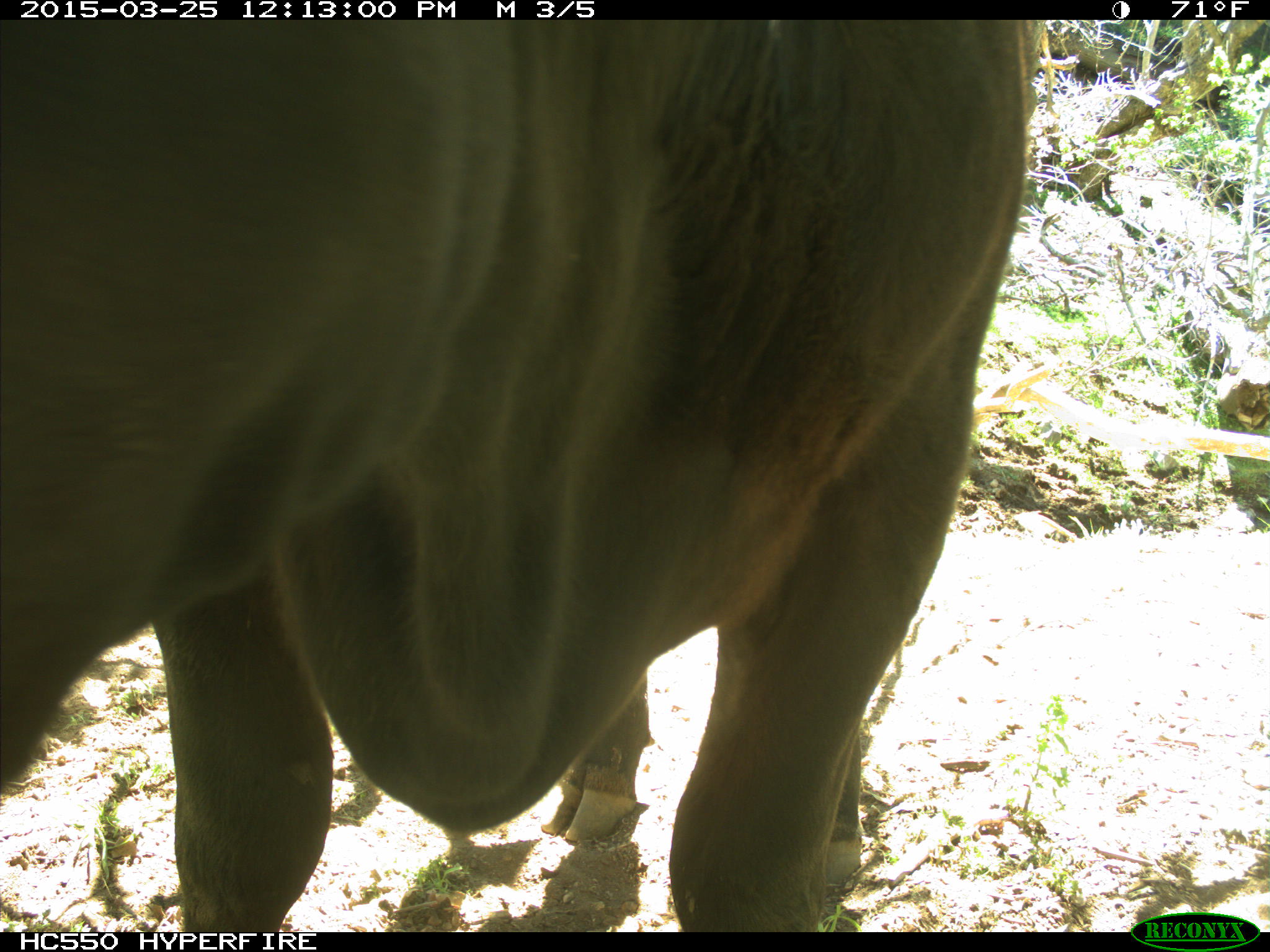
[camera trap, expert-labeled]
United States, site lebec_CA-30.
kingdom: Animalia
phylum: Chordata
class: Mammalia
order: Artiodactyla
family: Bovidae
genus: Bos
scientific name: Bos taurus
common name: domestic cow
Bos taurus (domestic cow).